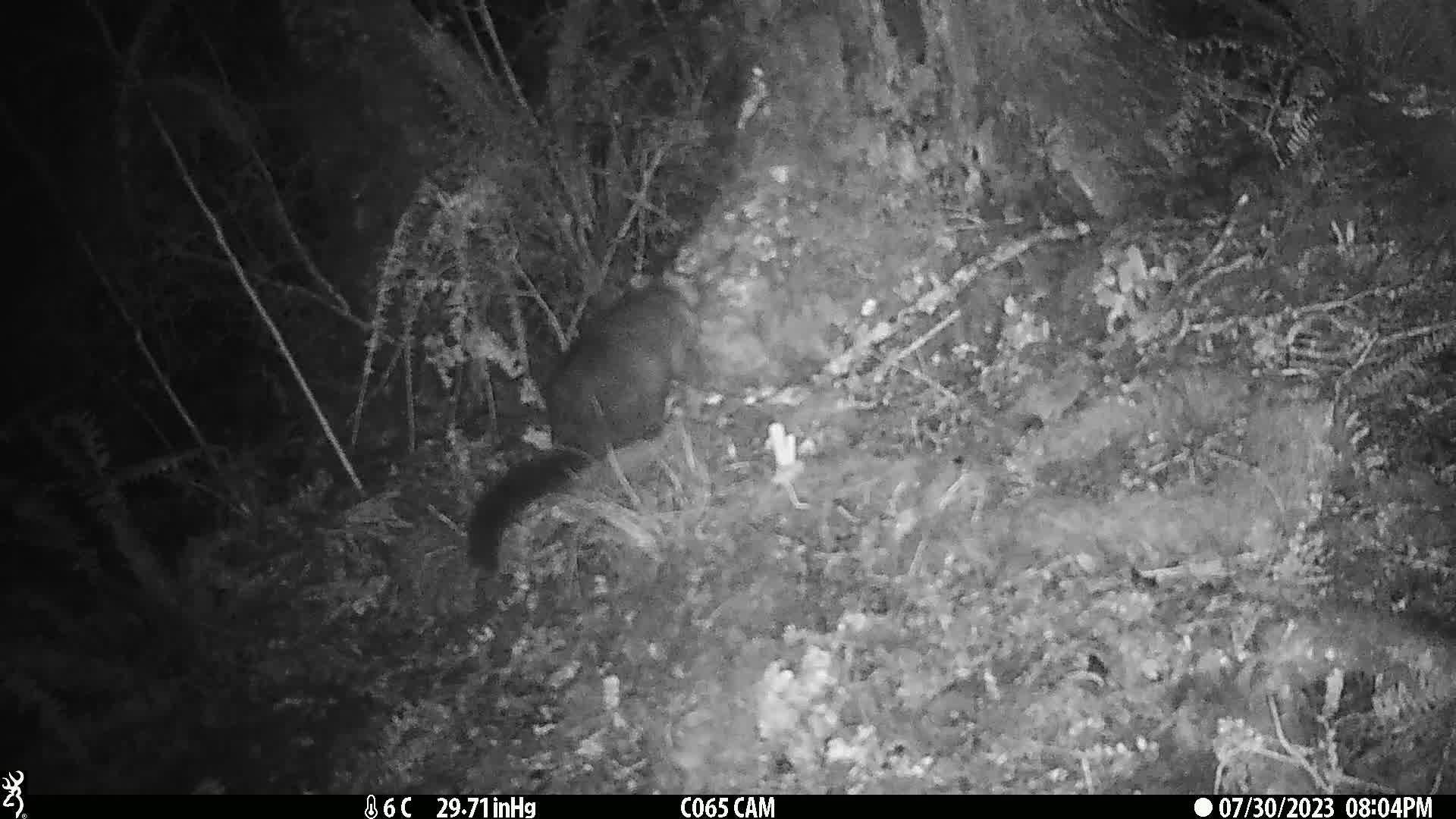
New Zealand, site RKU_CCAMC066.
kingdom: Animalia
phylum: Chordata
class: Mammalia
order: Diprotodontia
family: Phalangeridae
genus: Trichosurus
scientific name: Trichosurus vulpecula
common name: common brushtail possum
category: possum